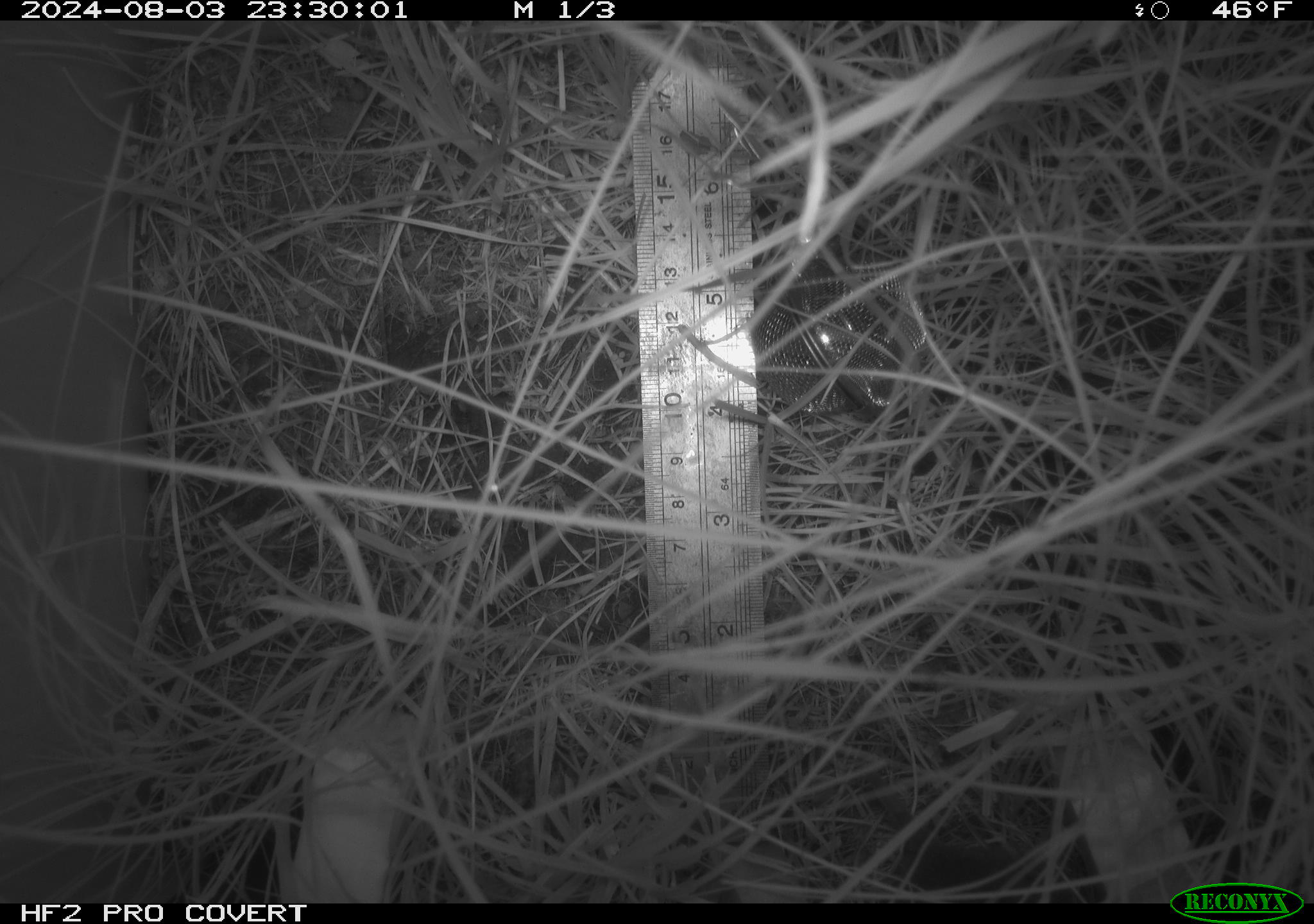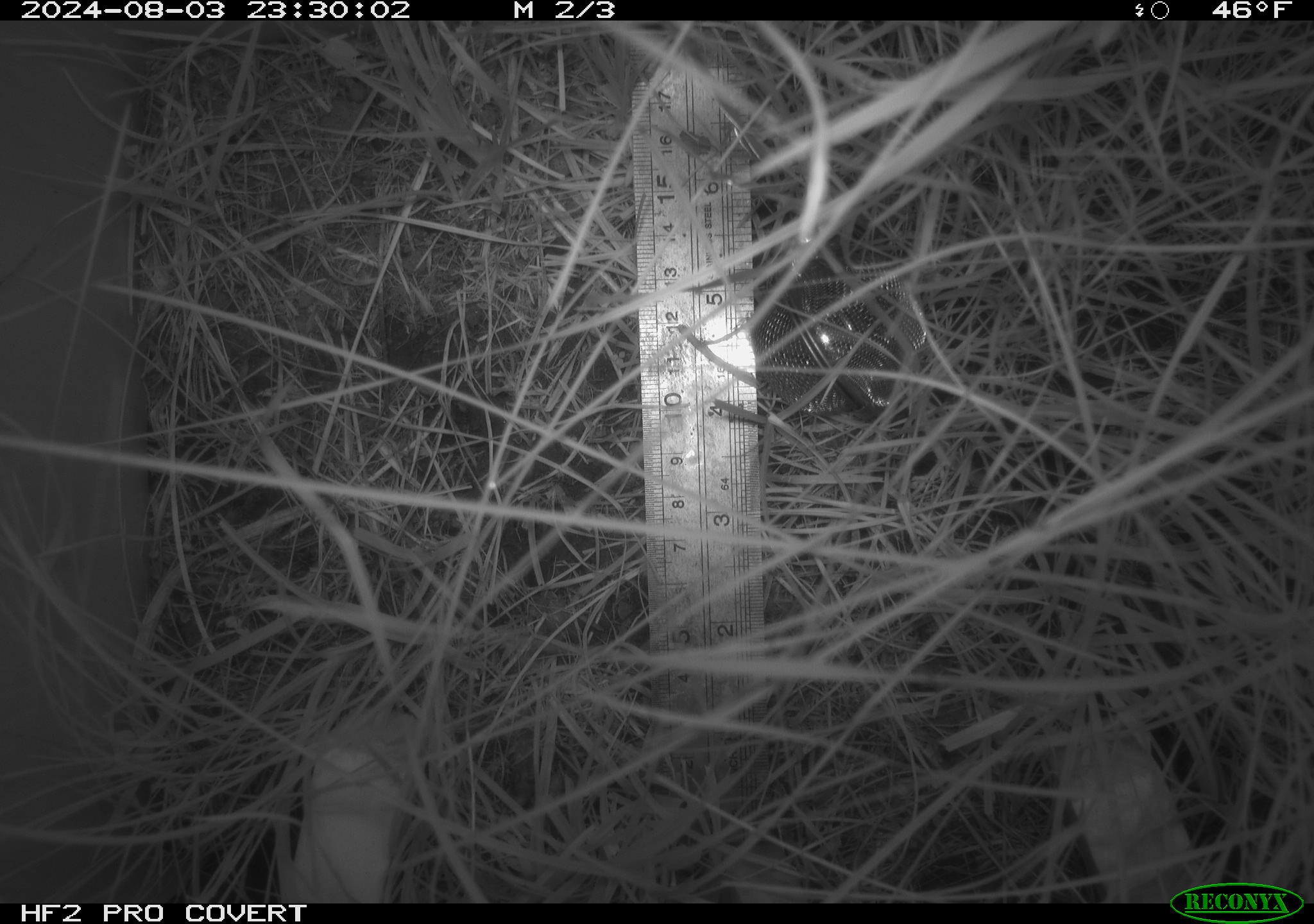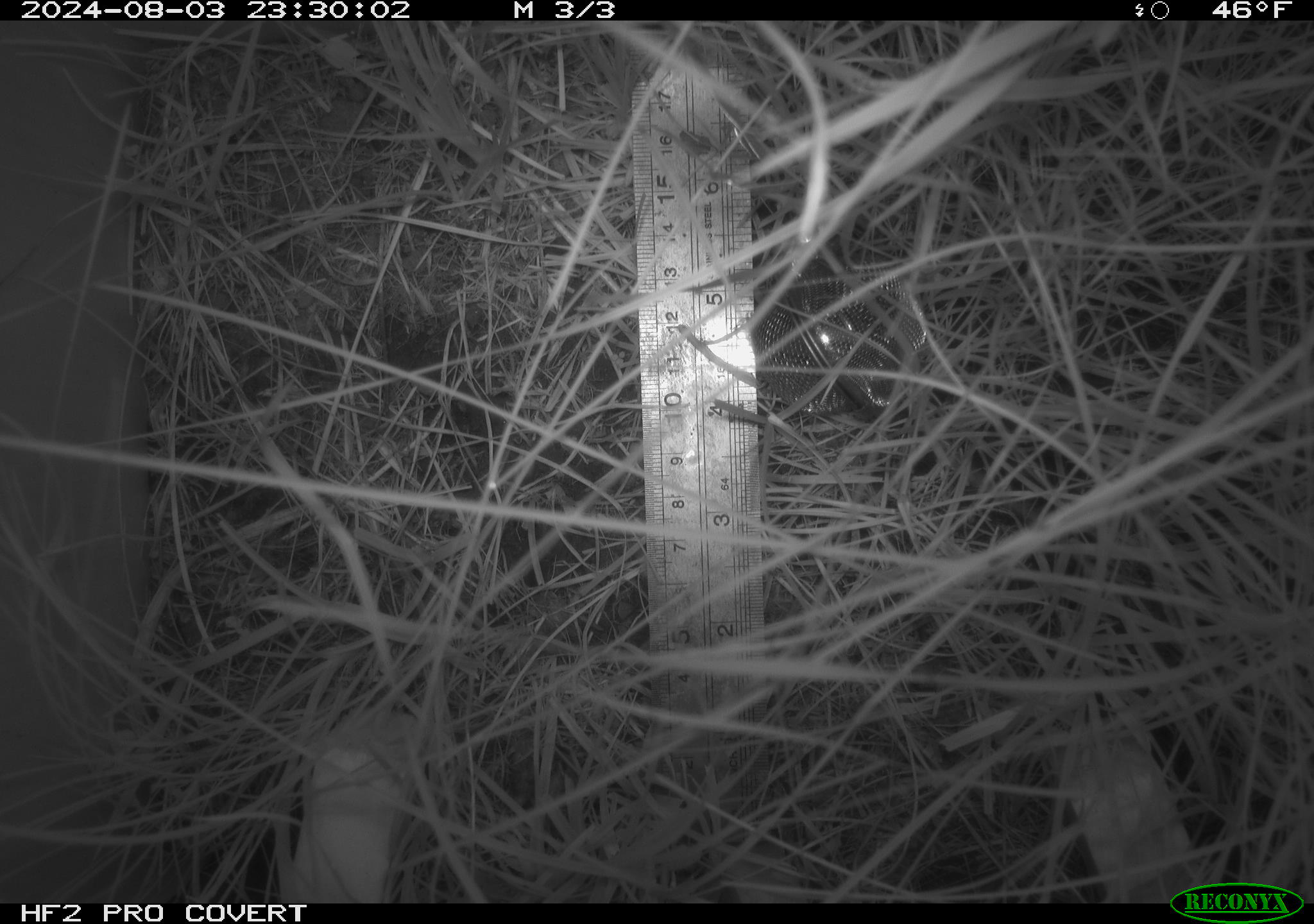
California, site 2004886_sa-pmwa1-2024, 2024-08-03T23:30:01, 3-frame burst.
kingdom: Animalia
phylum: Chordata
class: Mammalia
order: Rodentia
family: Cricetidae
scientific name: Arvicolinae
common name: voles, lemmings, and muskrats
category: arvicolinae subfamily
Arvicolinae subfamily (voles, lemmings, and muskrats) (Arvicolinae).